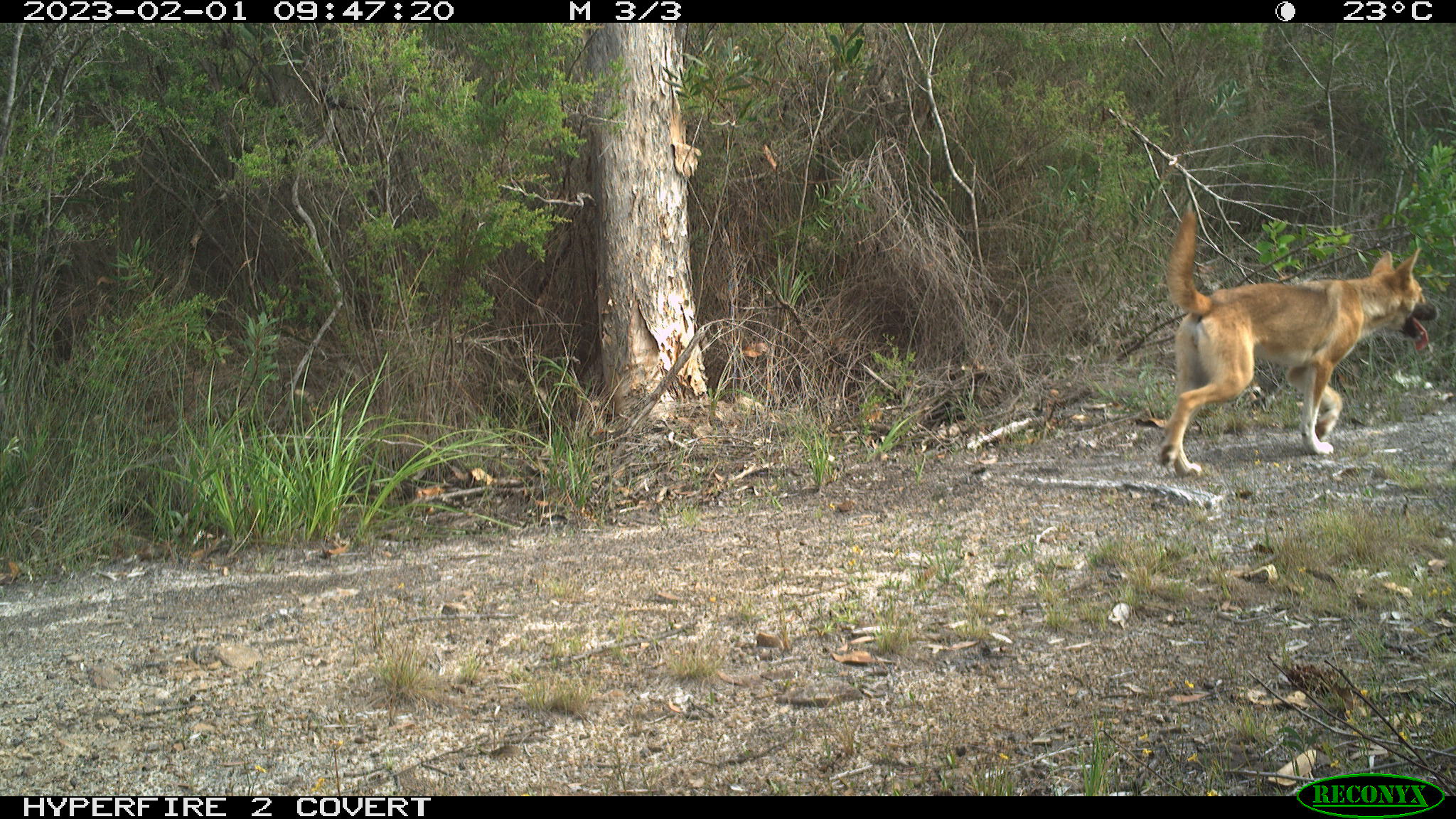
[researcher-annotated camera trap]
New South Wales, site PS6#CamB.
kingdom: Animalia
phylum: Chordata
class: Mammalia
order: Carnivora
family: Canidae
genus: Canis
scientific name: Canis familiaris dingo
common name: dingo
Dingo (Canis familiaris dingo).